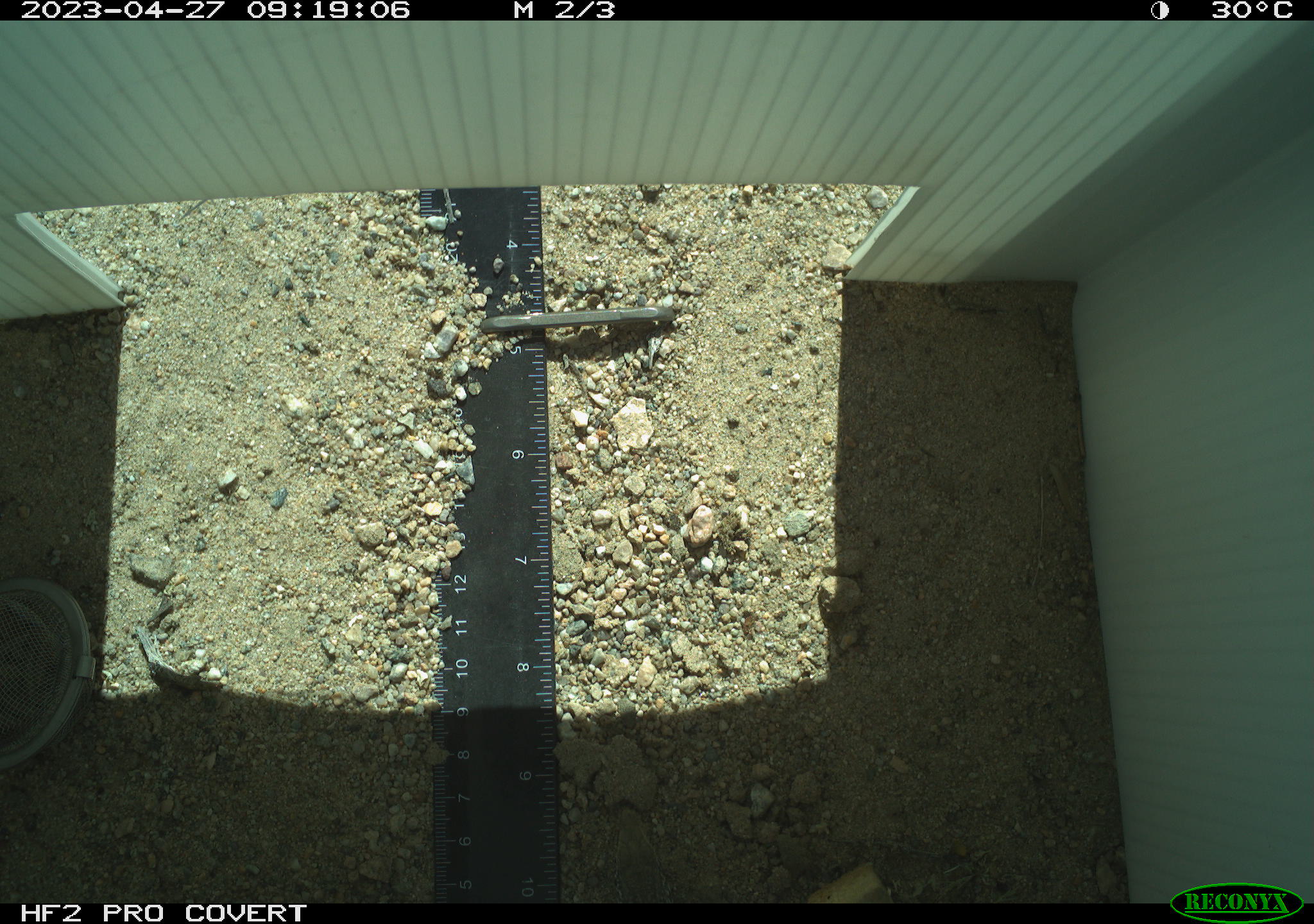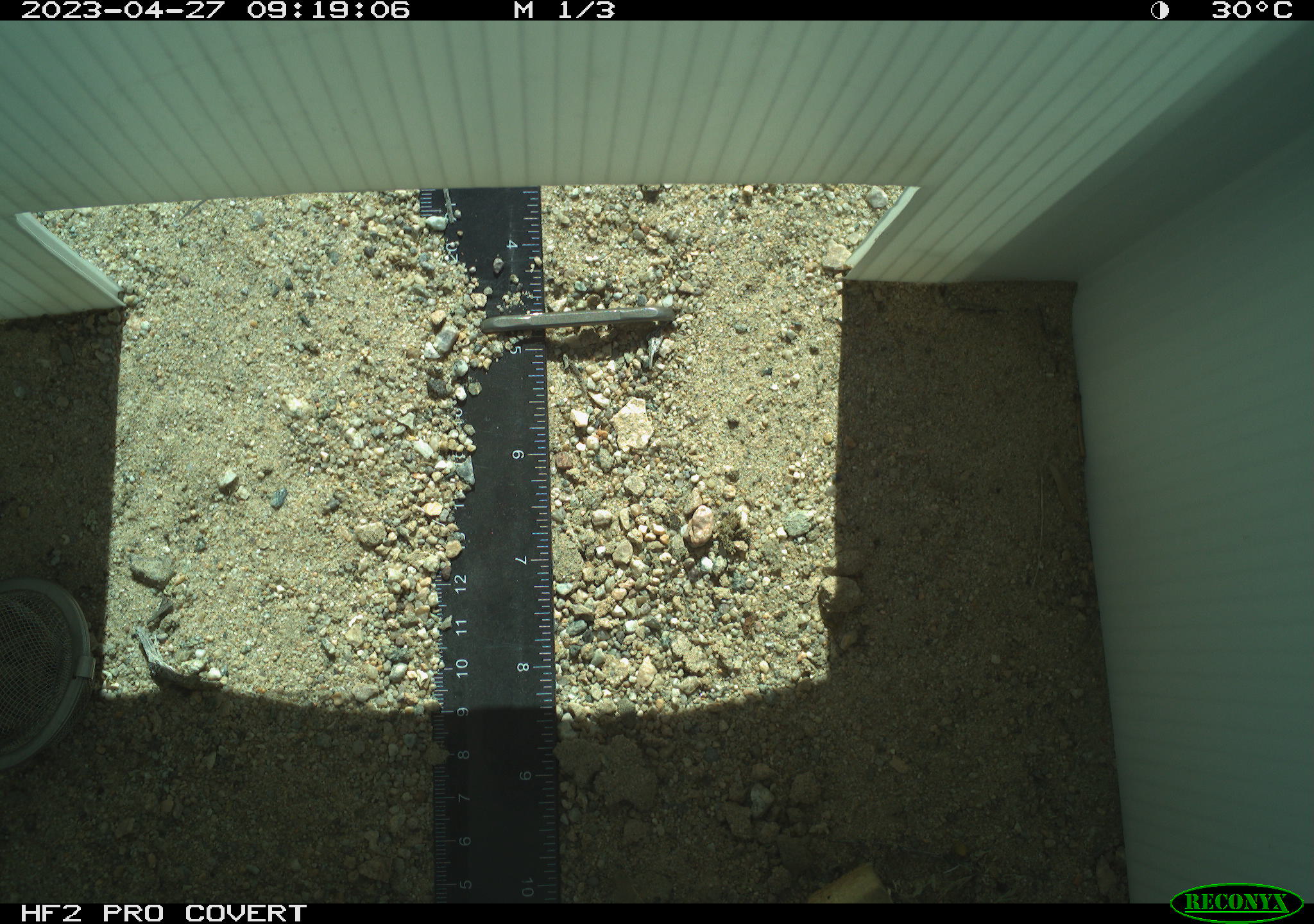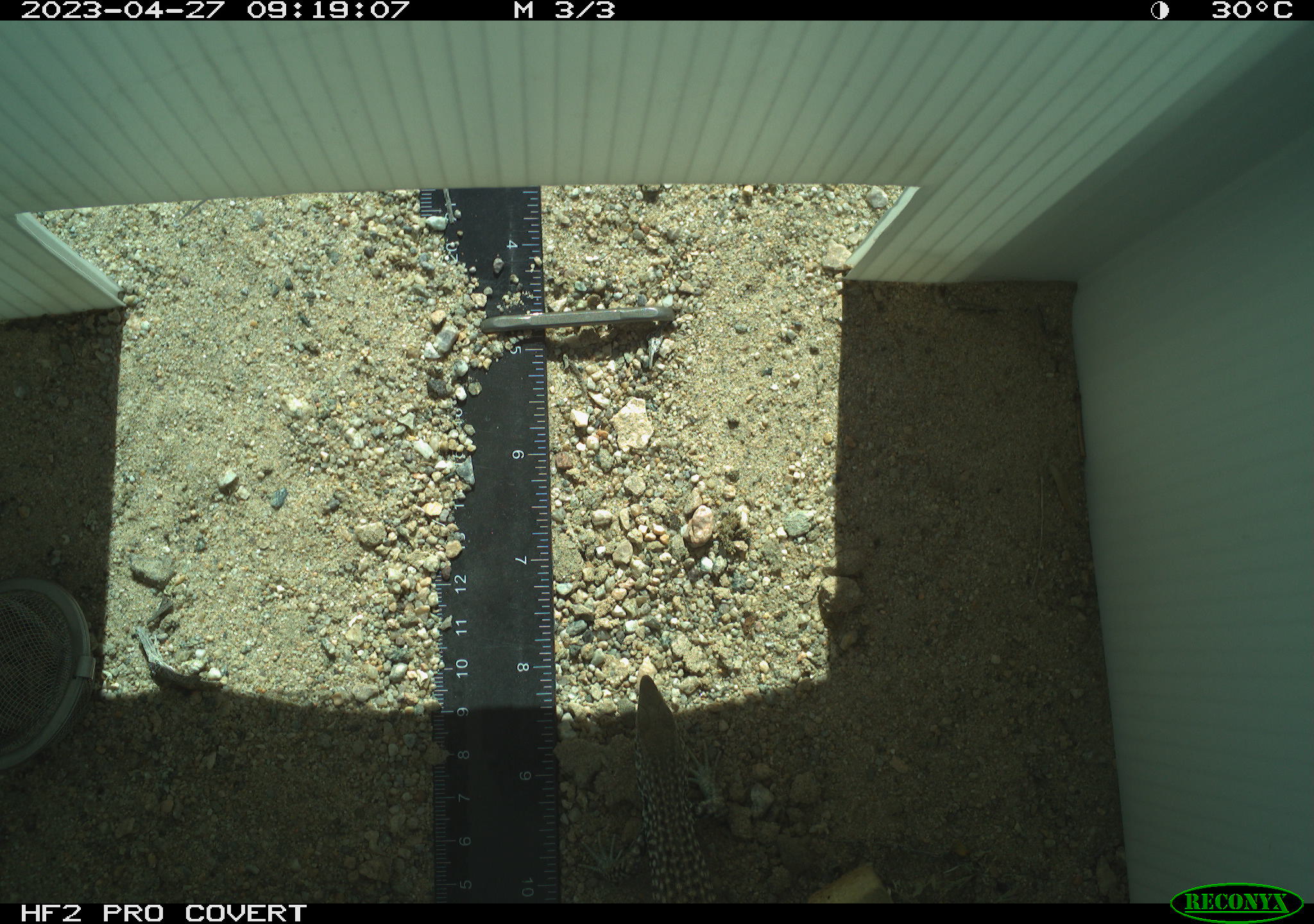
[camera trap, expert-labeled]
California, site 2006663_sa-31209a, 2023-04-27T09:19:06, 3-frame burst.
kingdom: Animalia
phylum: Chordata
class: Reptilia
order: Squamata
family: Teiidae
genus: Aspidoscelis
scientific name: Aspidoscelis tigris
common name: western whiptail